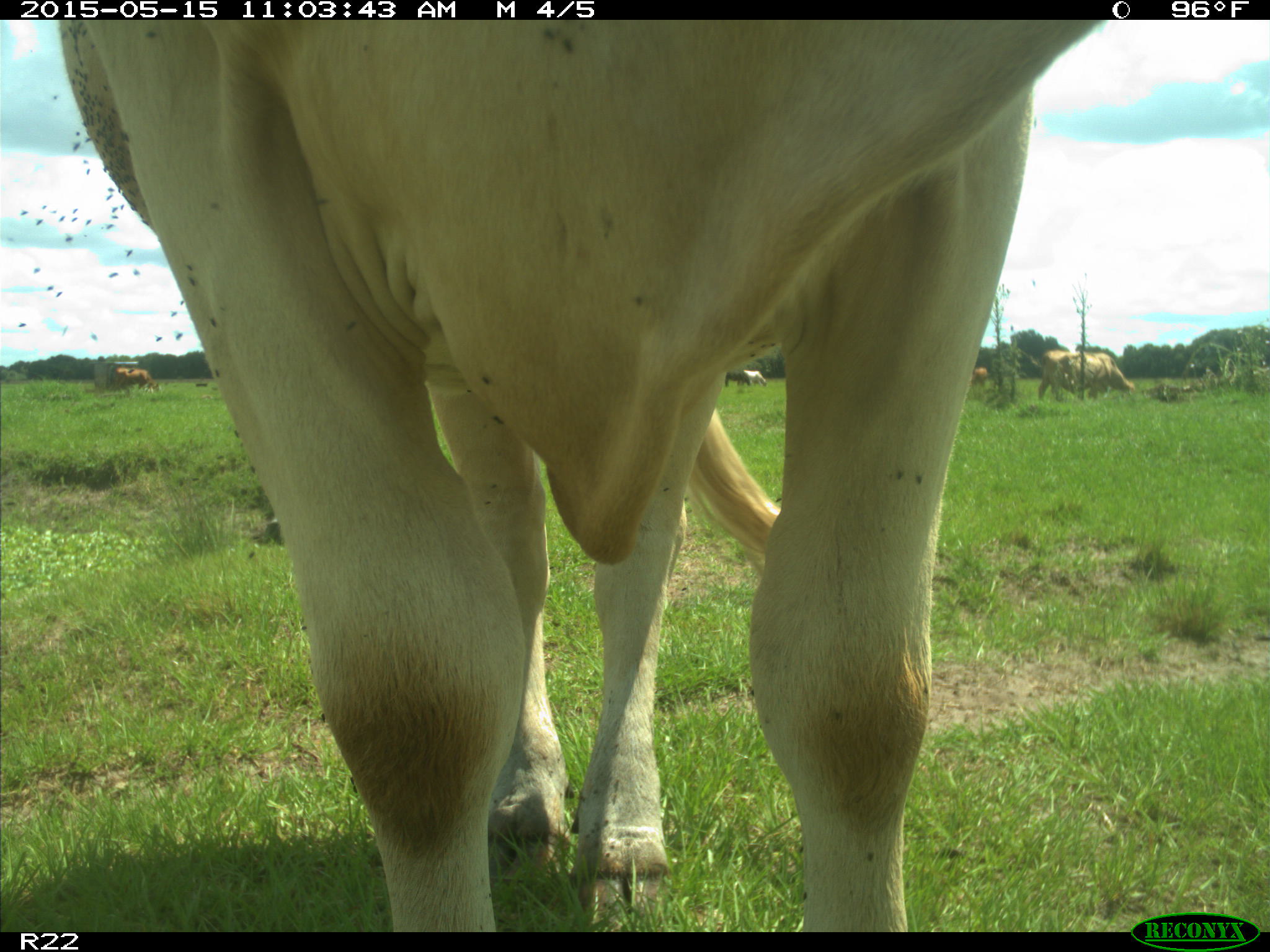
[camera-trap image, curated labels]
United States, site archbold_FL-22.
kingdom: Animalia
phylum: Chordata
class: Mammalia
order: Artiodactyla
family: Bovidae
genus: Bos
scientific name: Bos taurus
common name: domestic cow